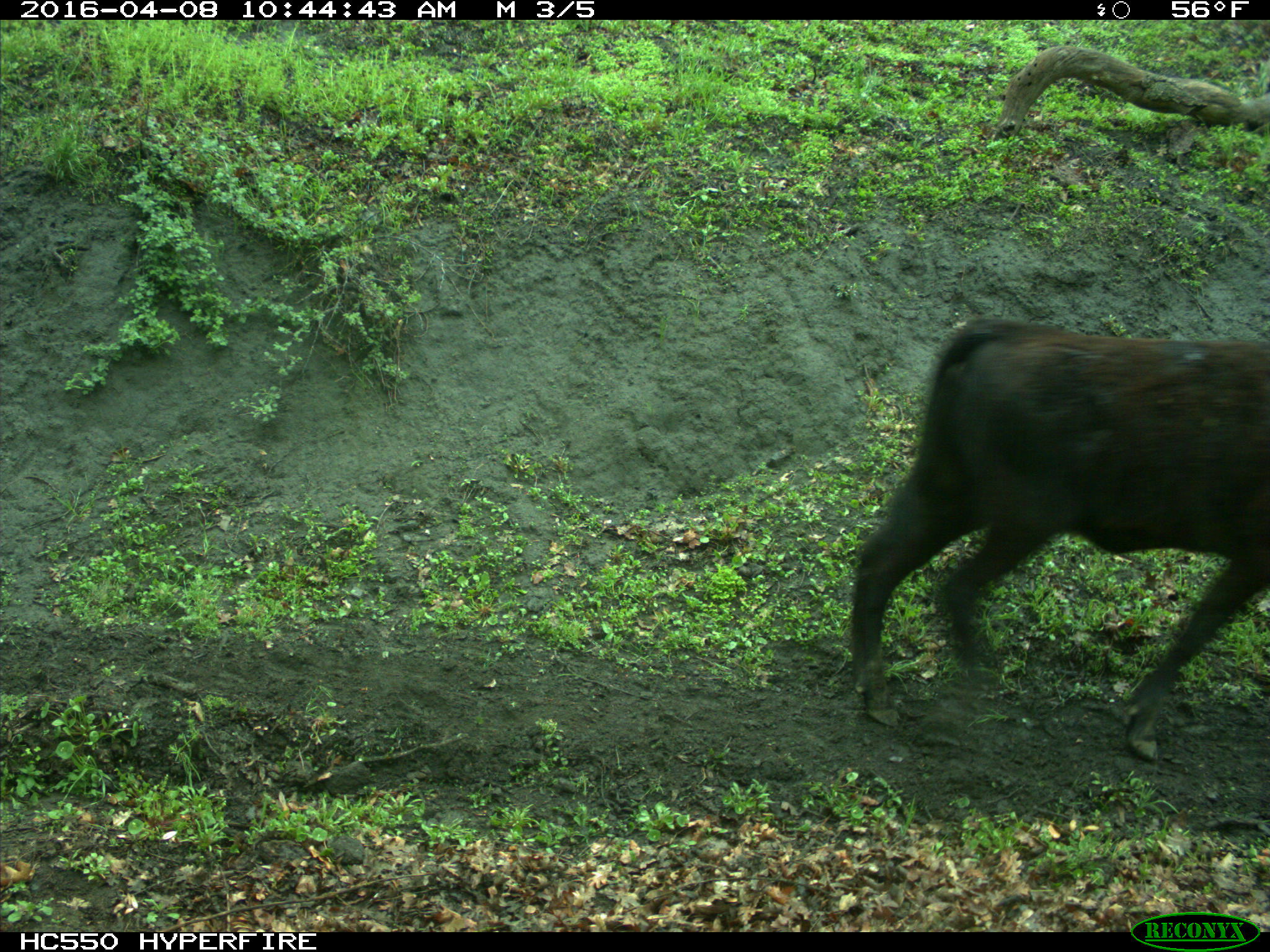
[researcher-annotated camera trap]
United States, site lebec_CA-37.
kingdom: Animalia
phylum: Chordata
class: Mammalia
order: Artiodactyla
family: Bovidae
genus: Bos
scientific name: Bos taurus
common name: domestic cow